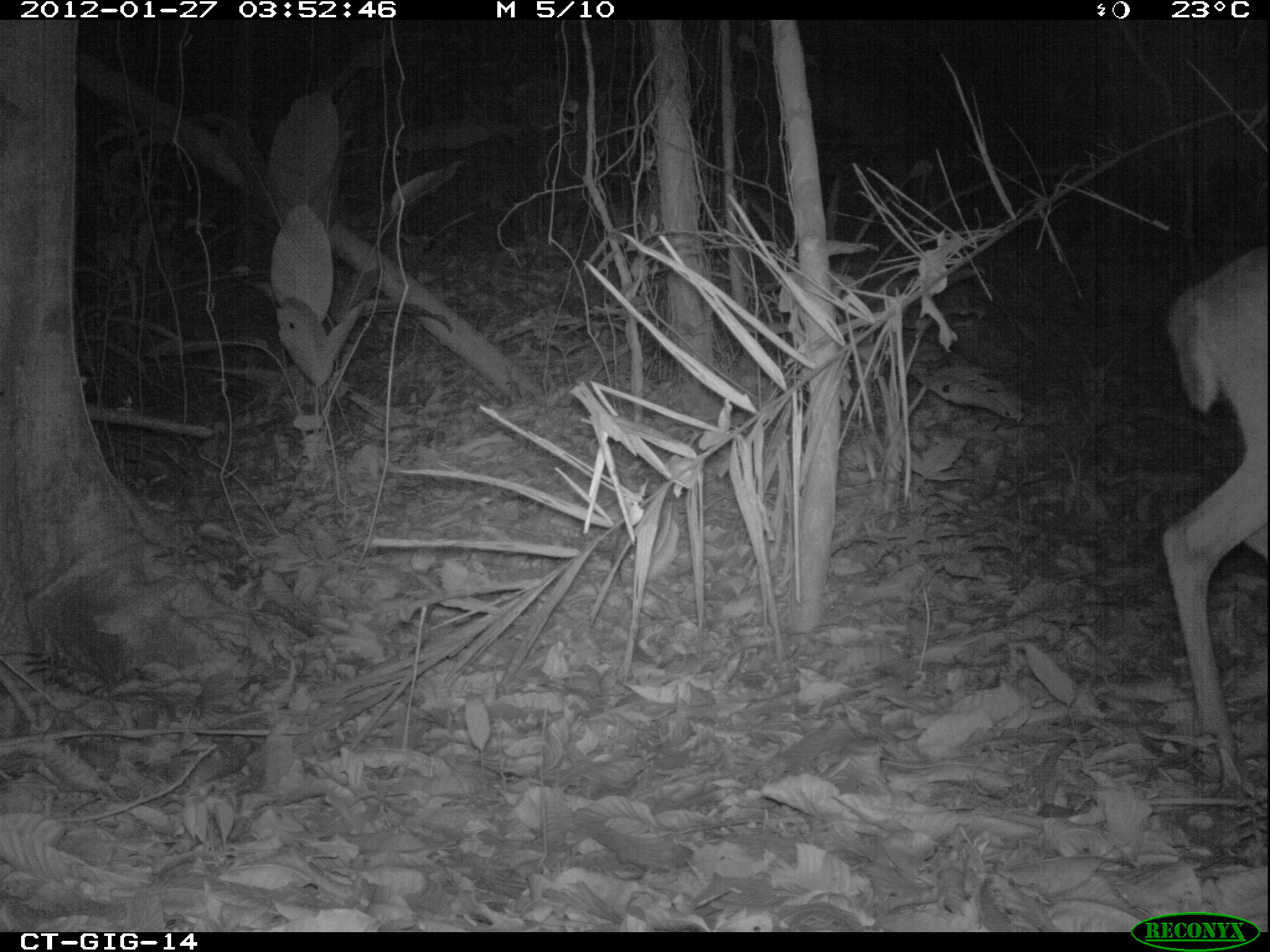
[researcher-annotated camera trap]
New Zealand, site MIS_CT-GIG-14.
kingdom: Animalia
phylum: Chordata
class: Mammalia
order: Artiodactyla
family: Cervidae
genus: Odocoileus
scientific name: Odocoileus virginianus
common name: white-tailed deer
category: white tailed deer